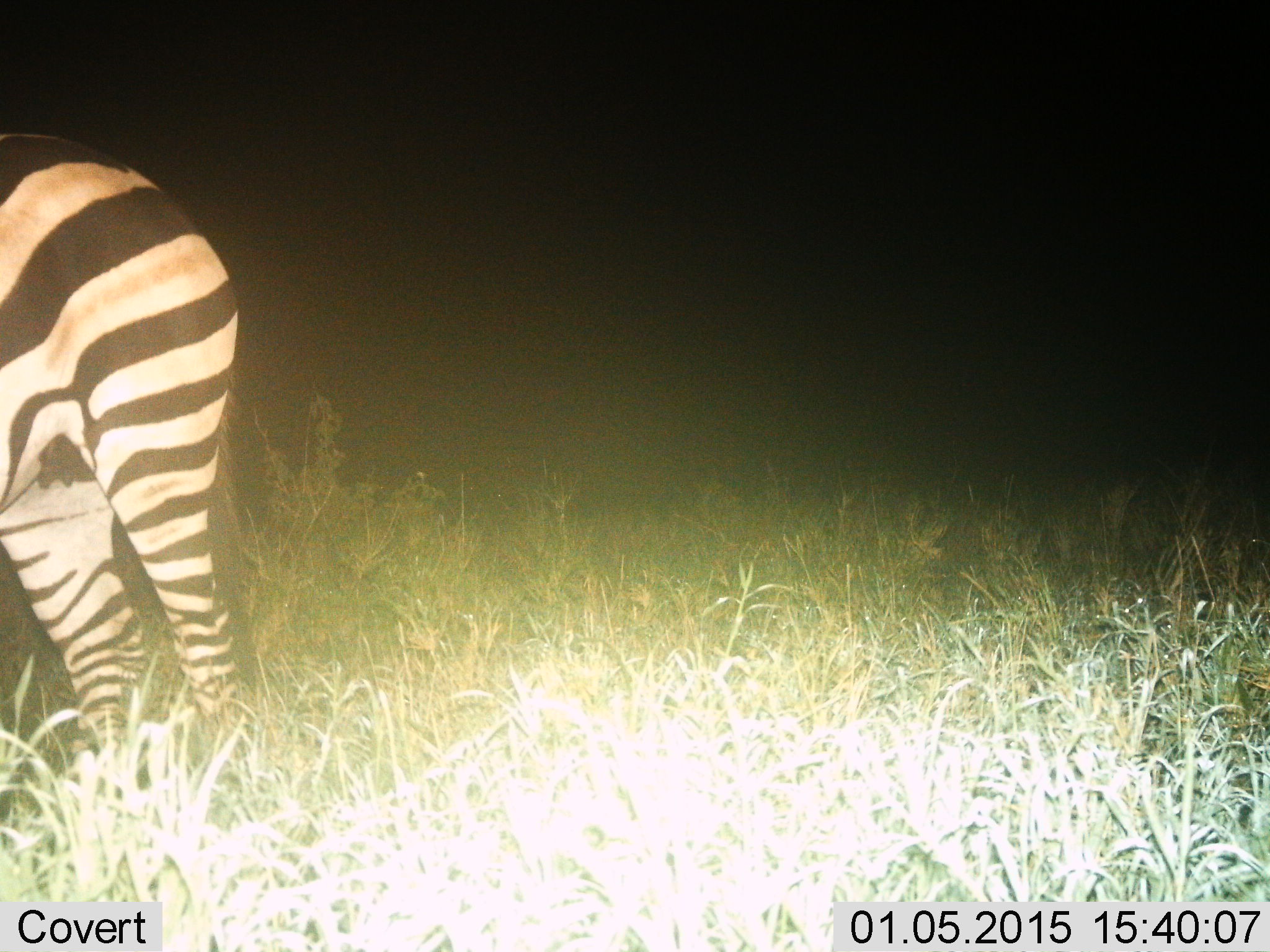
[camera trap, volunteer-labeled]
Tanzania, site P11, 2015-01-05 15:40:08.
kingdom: Animalia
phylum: Chordata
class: Mammalia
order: Perissodactyla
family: Equidae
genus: Equus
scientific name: Equus quagga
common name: plains zebra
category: zebra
Zebra (plains zebra) (Equus quagga), count 1. Behavior (volunteer vote fractions): standing 100%, resting 0%, moving 0%, interacting 0%. Young present (vote fraction): 0%. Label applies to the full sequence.